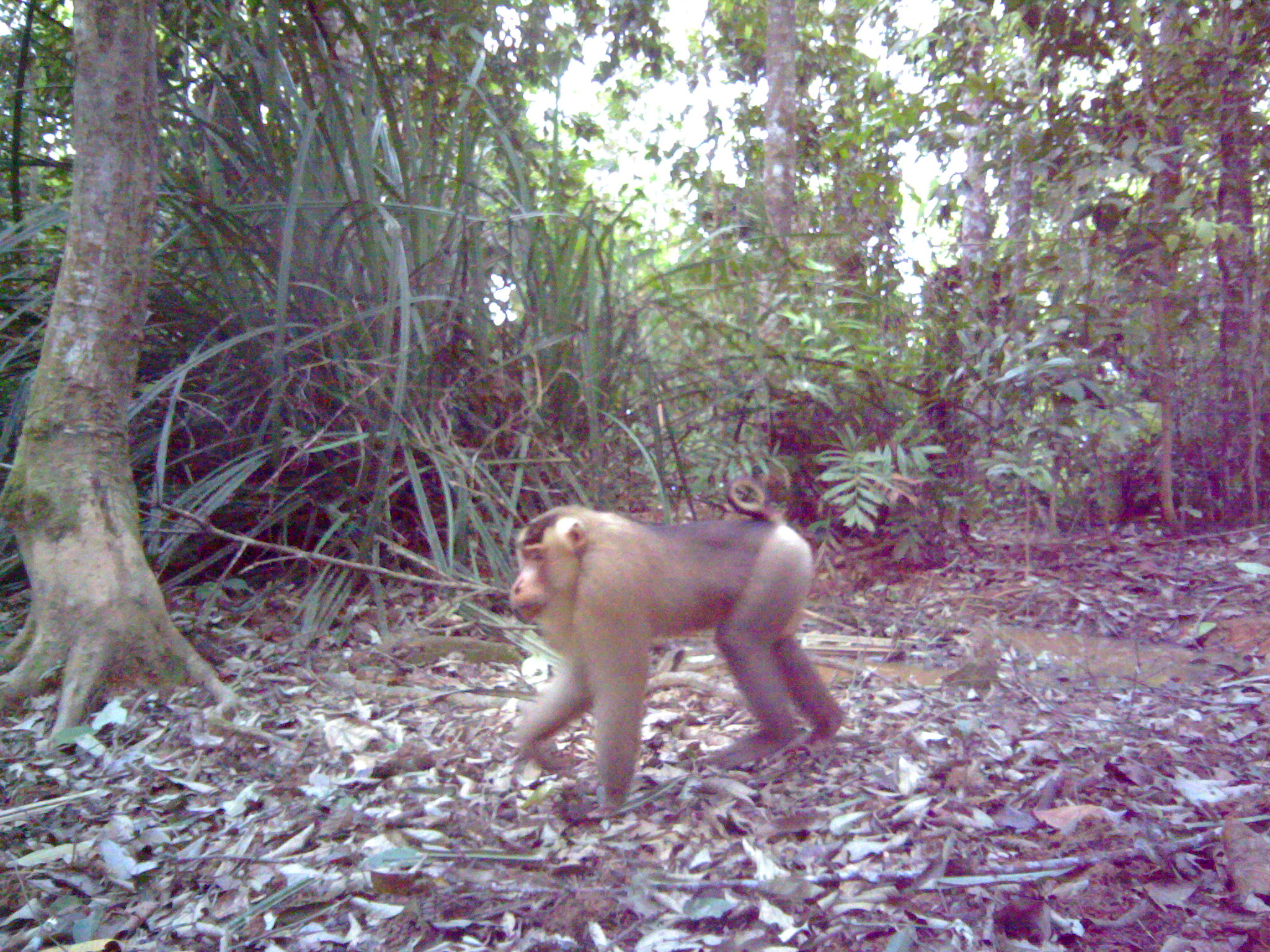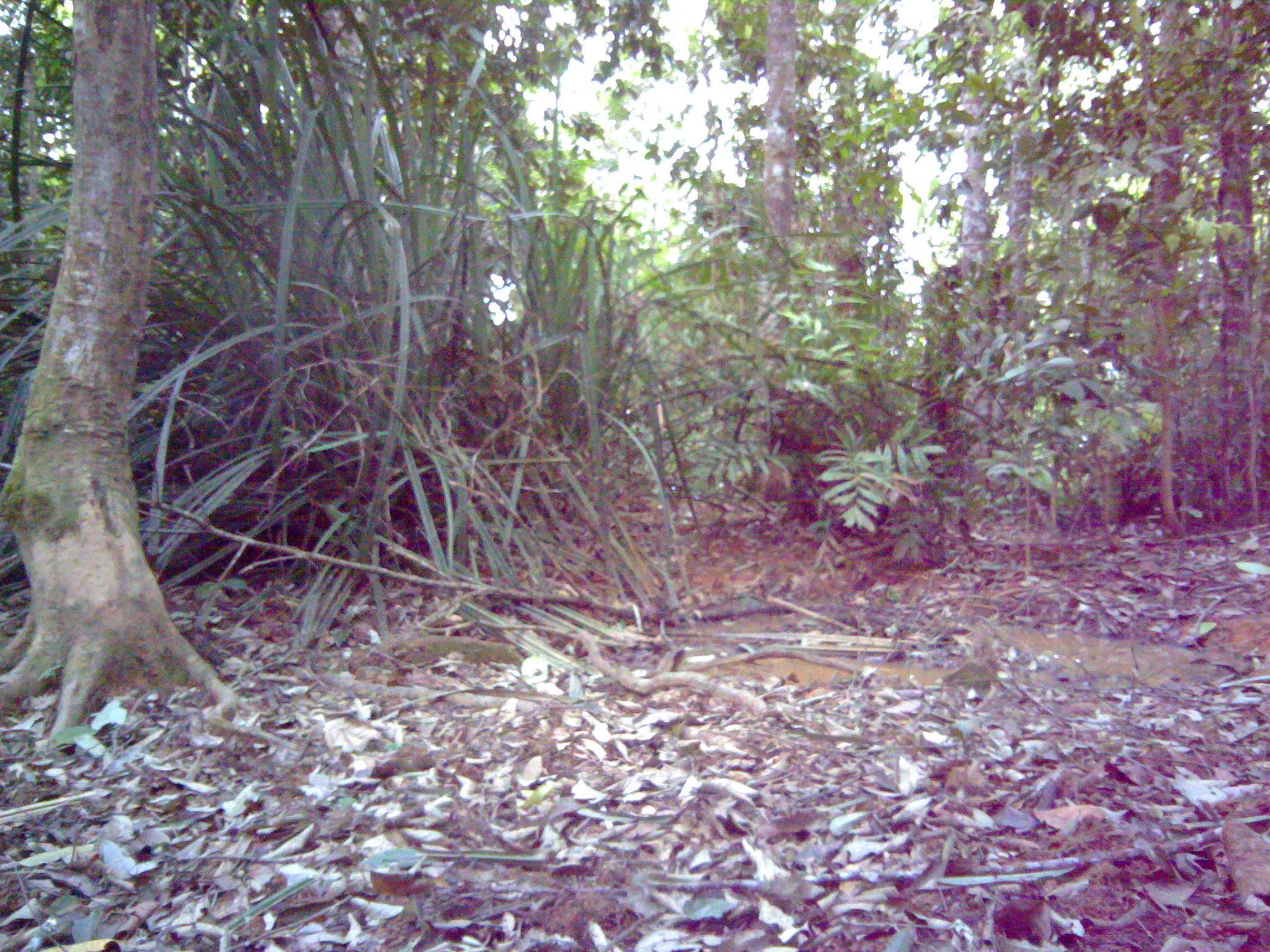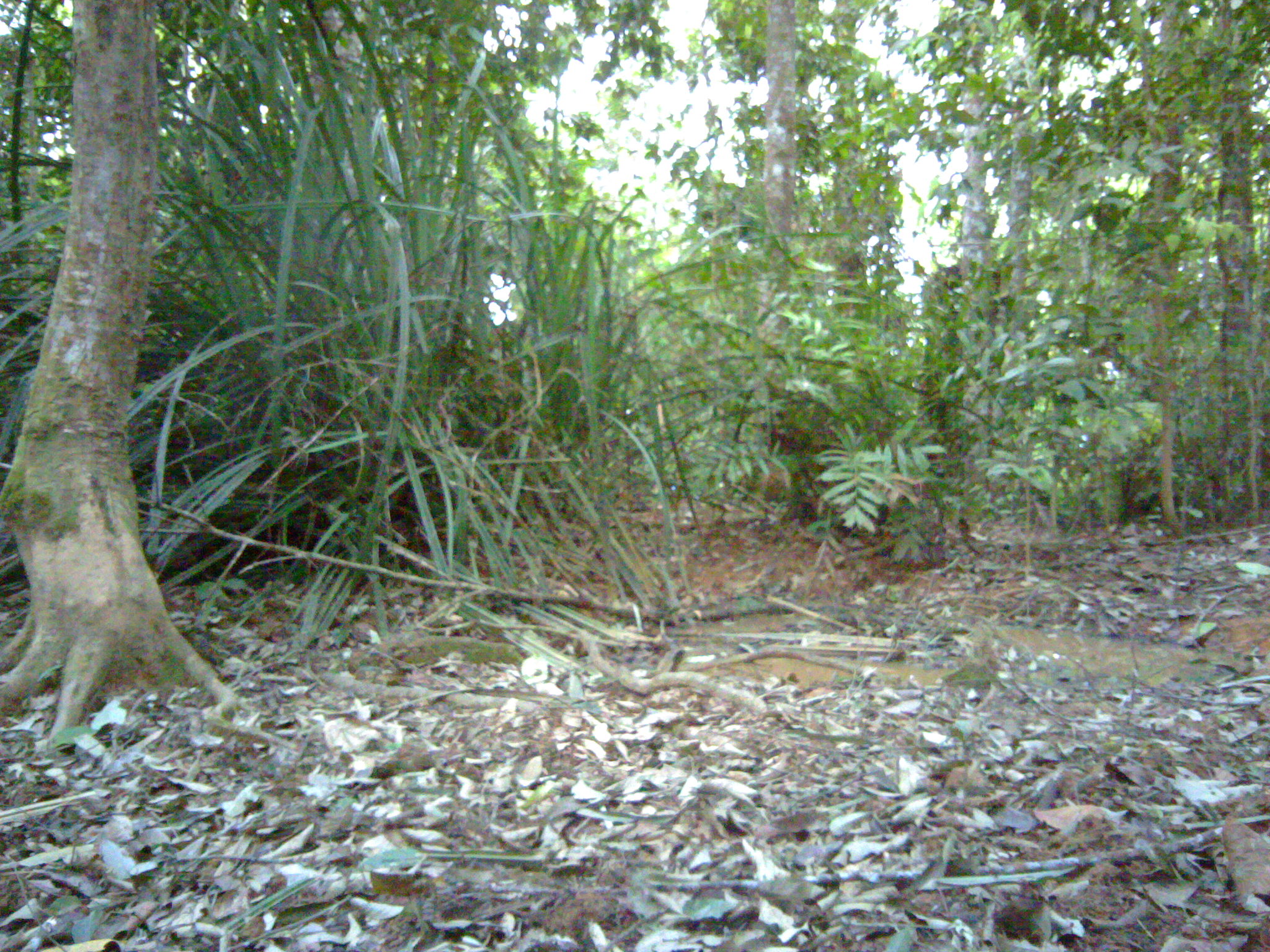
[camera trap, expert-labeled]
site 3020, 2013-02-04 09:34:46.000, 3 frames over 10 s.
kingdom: Animalia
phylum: Chordata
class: Mammalia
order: Primates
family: Cercopithecidae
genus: Macaca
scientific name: Macaca nemestrina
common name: southern pig-tailed macaque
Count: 1.